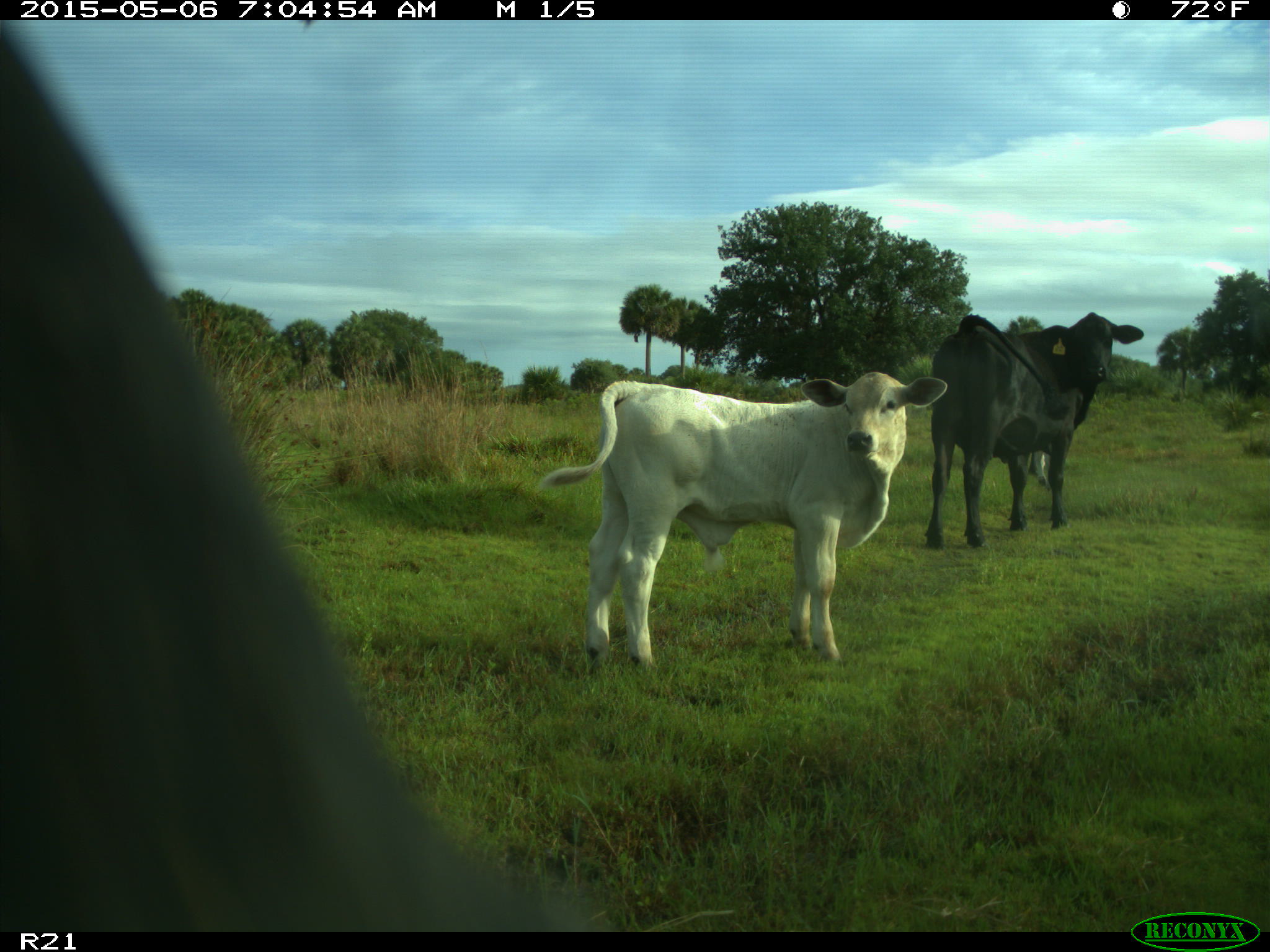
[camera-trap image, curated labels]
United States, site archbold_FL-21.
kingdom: Animalia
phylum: Chordata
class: Mammalia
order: Artiodactyla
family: Bovidae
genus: Bos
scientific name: Bos taurus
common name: domestic cow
Bos taurus (domestic cow).